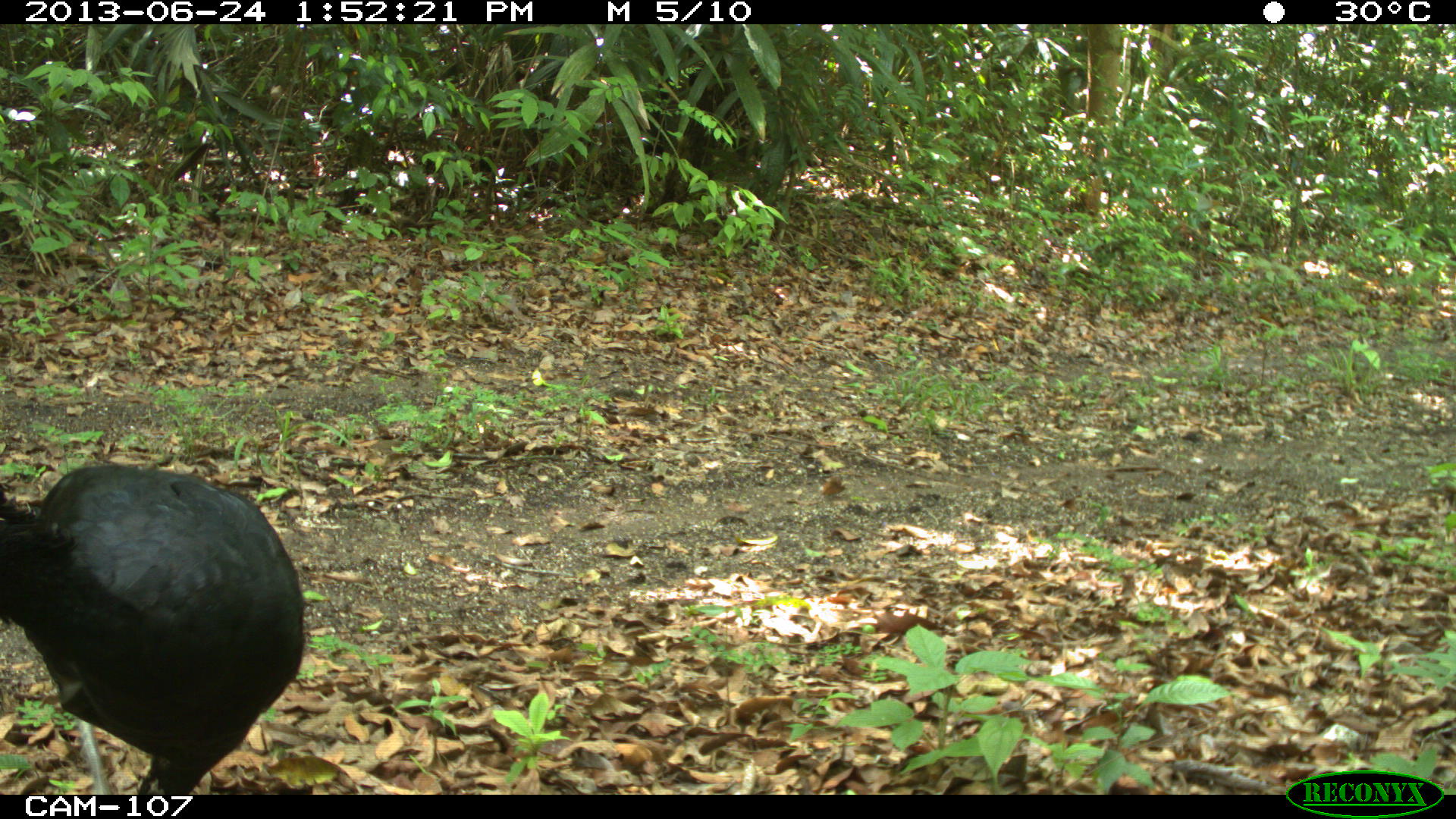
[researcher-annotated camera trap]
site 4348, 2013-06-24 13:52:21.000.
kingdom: Animalia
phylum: Chordata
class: Aves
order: Galliformes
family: Cracidae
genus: Crax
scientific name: Crax rubra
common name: great curassow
Crax rubra (great curassow), count 2.